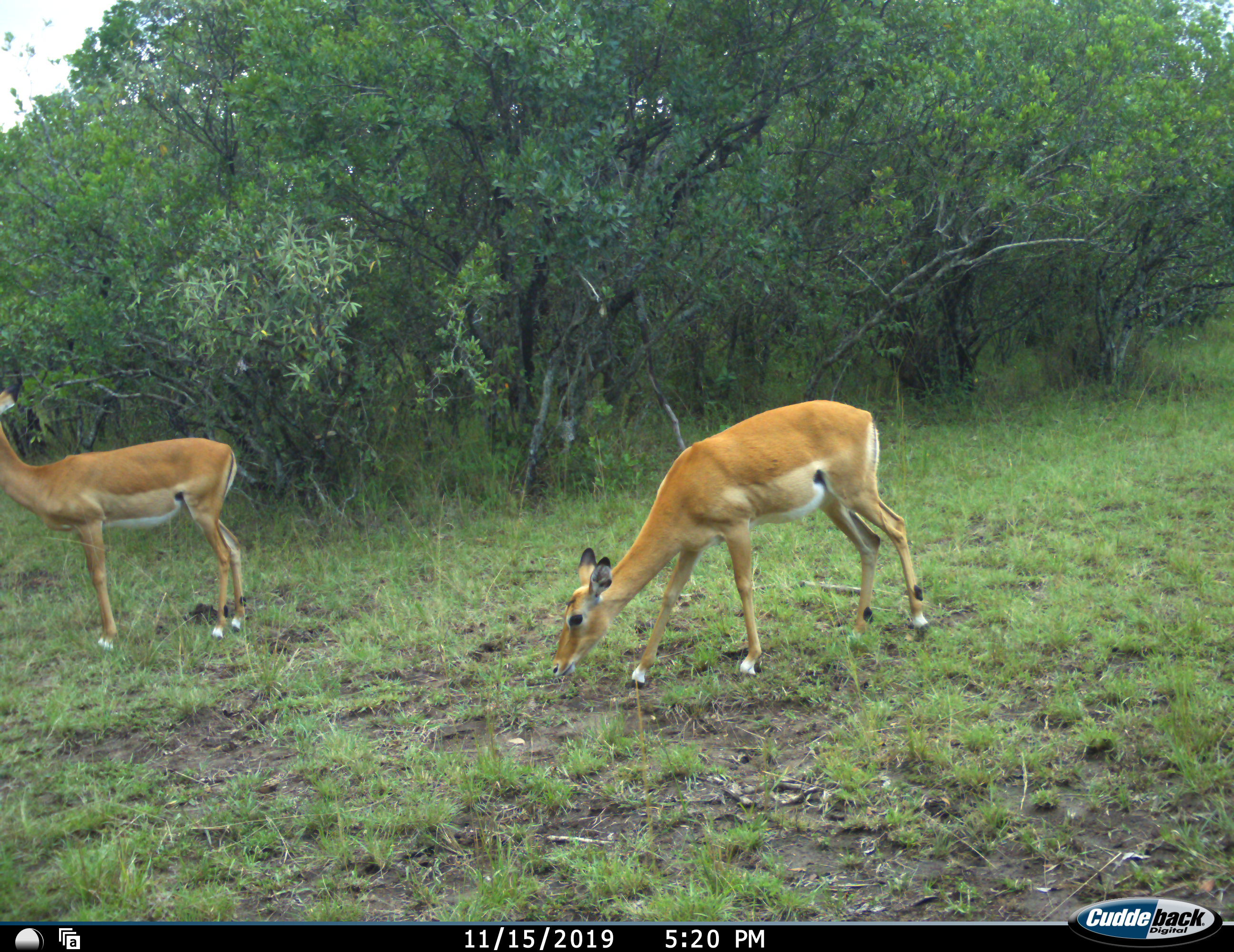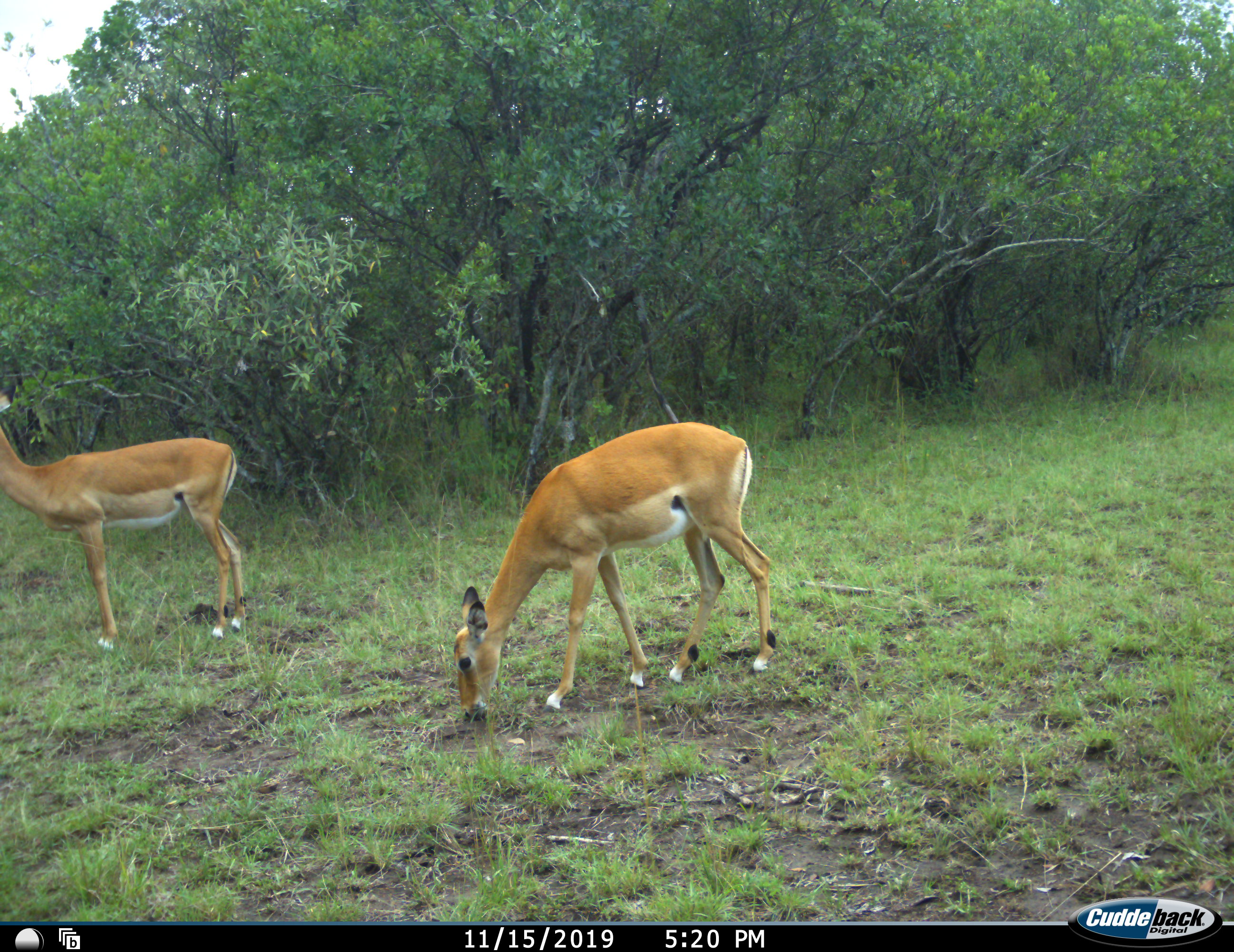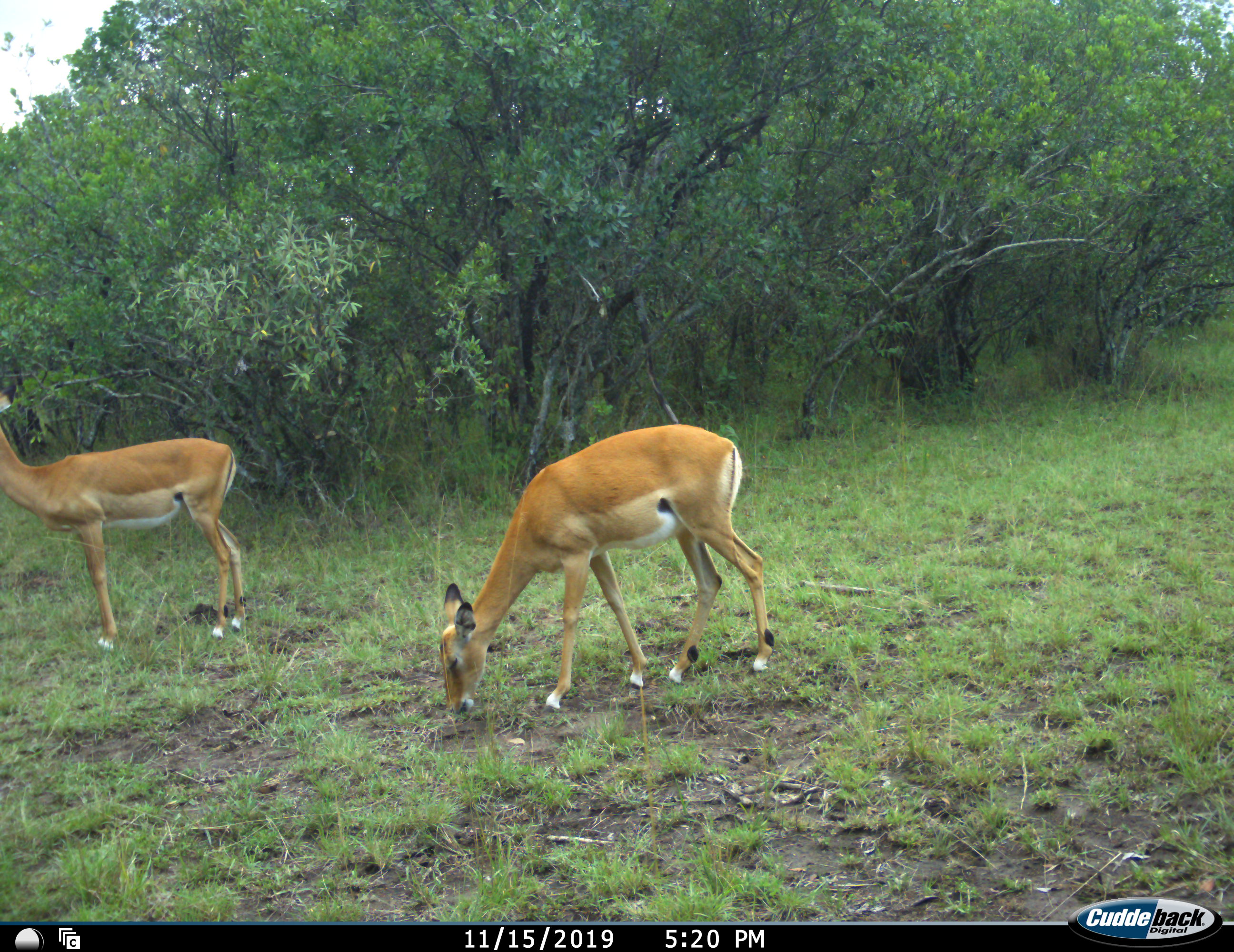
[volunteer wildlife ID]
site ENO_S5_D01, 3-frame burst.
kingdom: Animalia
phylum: Chordata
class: Mammalia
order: Artiodactyla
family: Bovidae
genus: Aepyceros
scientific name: Aepyceros melampus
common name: impala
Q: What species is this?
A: Impala (Aepyceros melampus).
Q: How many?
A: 2.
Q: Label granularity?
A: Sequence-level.